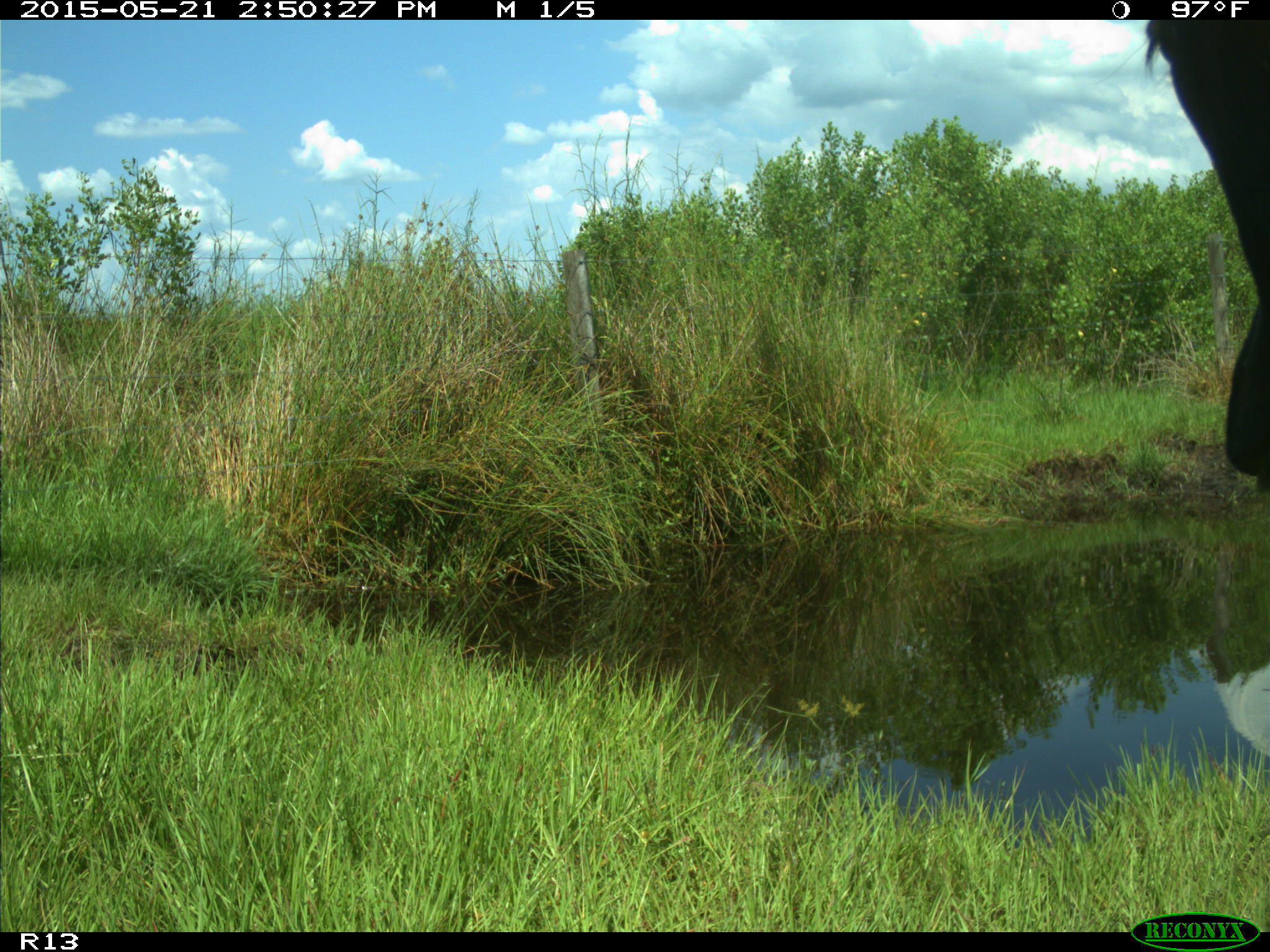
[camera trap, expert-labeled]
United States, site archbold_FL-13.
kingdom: Animalia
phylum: Chordata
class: Mammalia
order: Artiodactyla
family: Bovidae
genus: Bos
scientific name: Bos taurus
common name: domestic cow